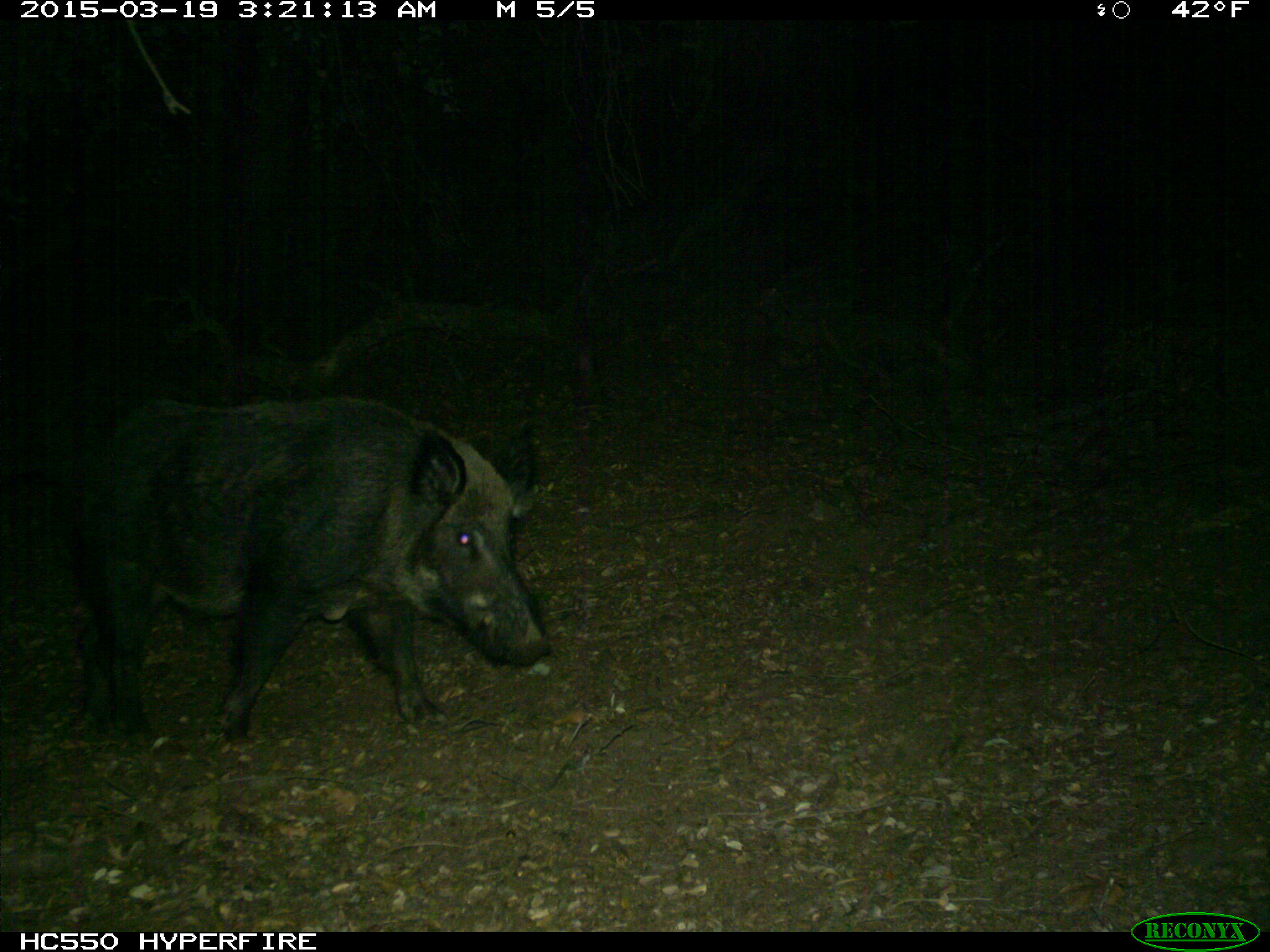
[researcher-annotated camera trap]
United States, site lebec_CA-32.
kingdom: Animalia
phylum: Chordata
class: Mammalia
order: Artiodactyla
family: Suidae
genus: Sus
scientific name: Sus scrofa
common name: wild boar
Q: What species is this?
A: Sus scrofa (wild boar).